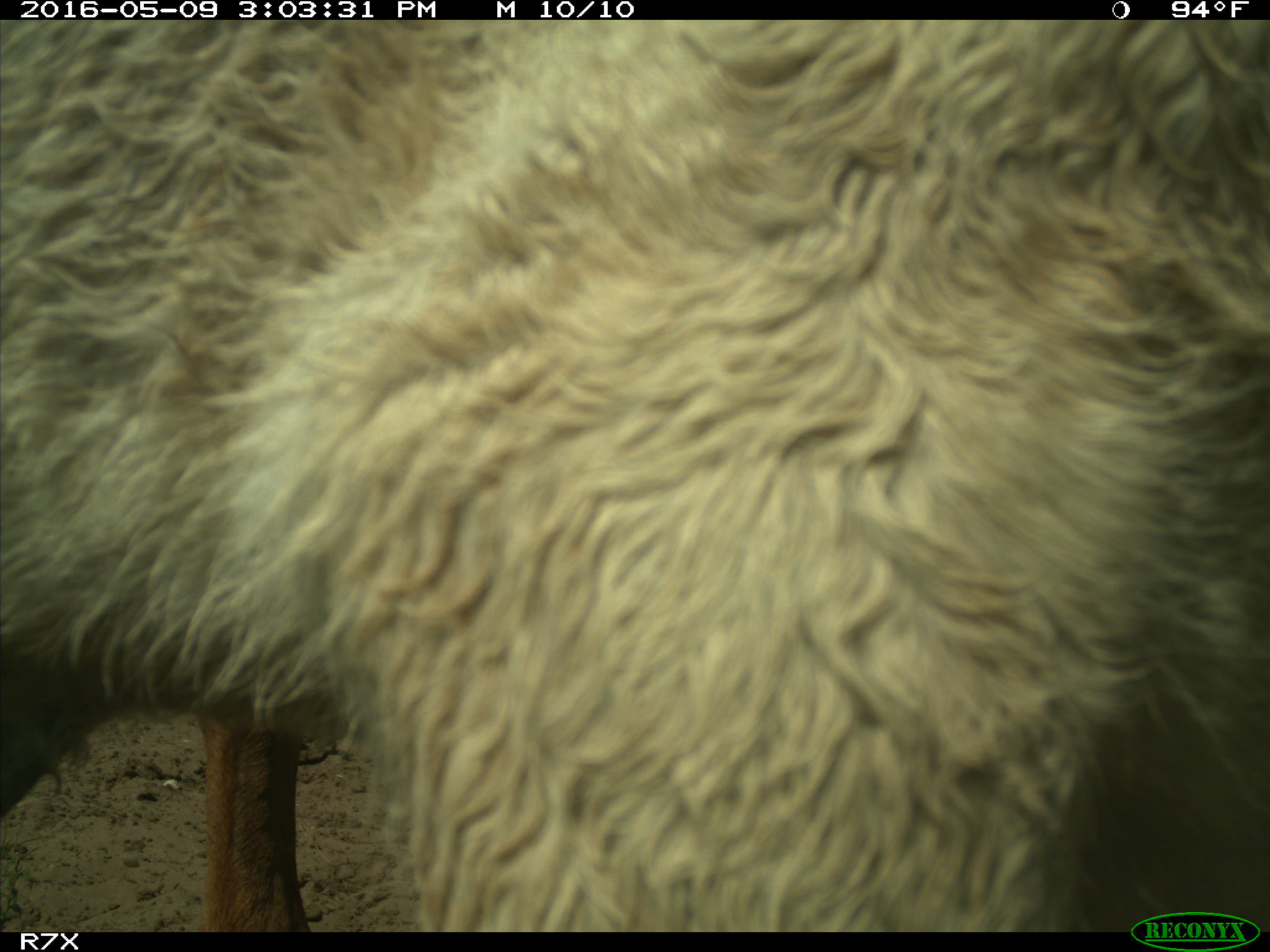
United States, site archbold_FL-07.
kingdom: Animalia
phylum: Chordata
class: Mammalia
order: Artiodactyla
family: Bovidae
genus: Bos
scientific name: Bos taurus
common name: domestic cow